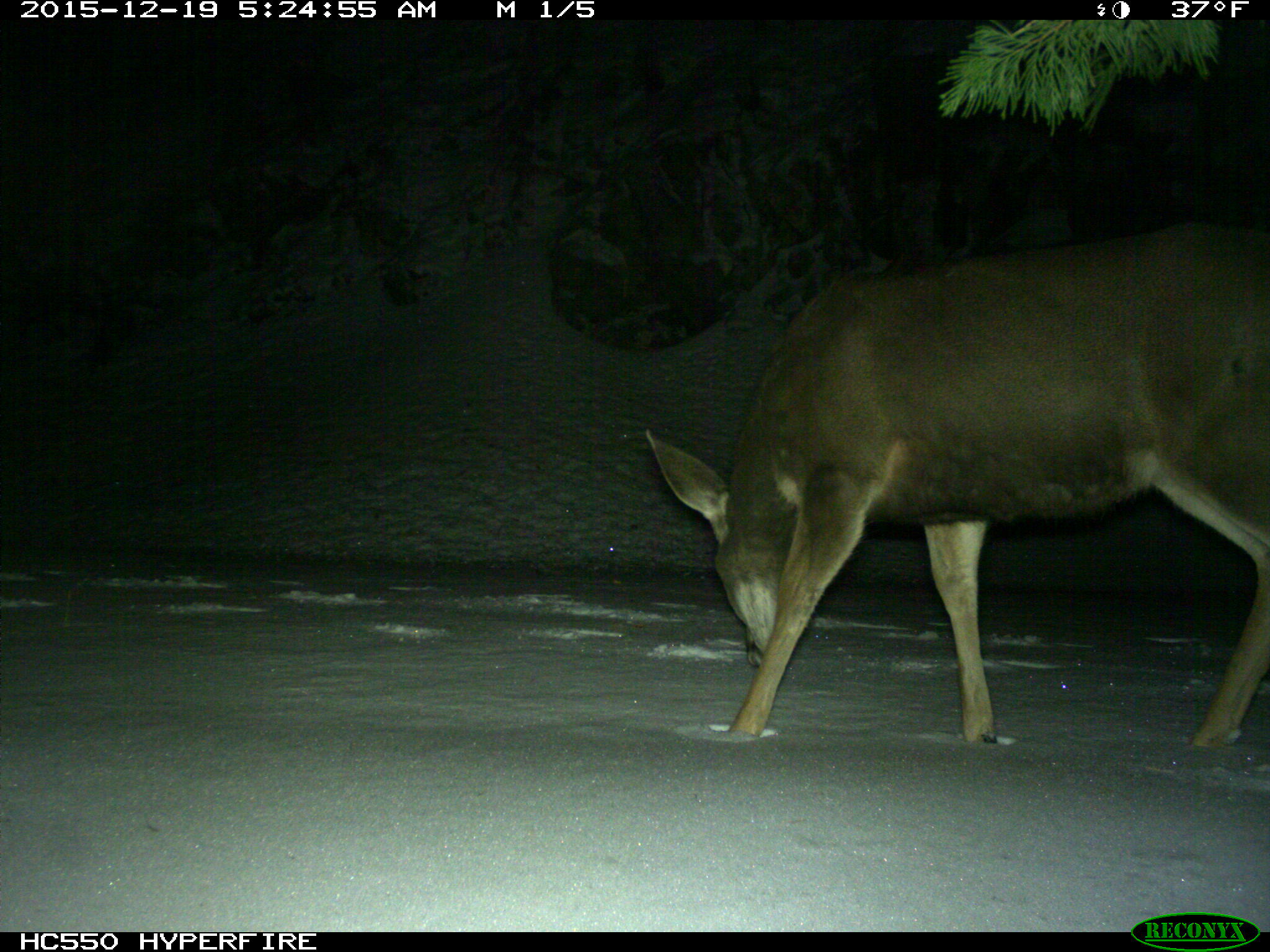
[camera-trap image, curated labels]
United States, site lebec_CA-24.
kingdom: Animalia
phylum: Chordata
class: Mammalia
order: Artiodactyla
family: Cervidae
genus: Odocoileus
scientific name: Odocoileus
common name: deer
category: unidentified deer